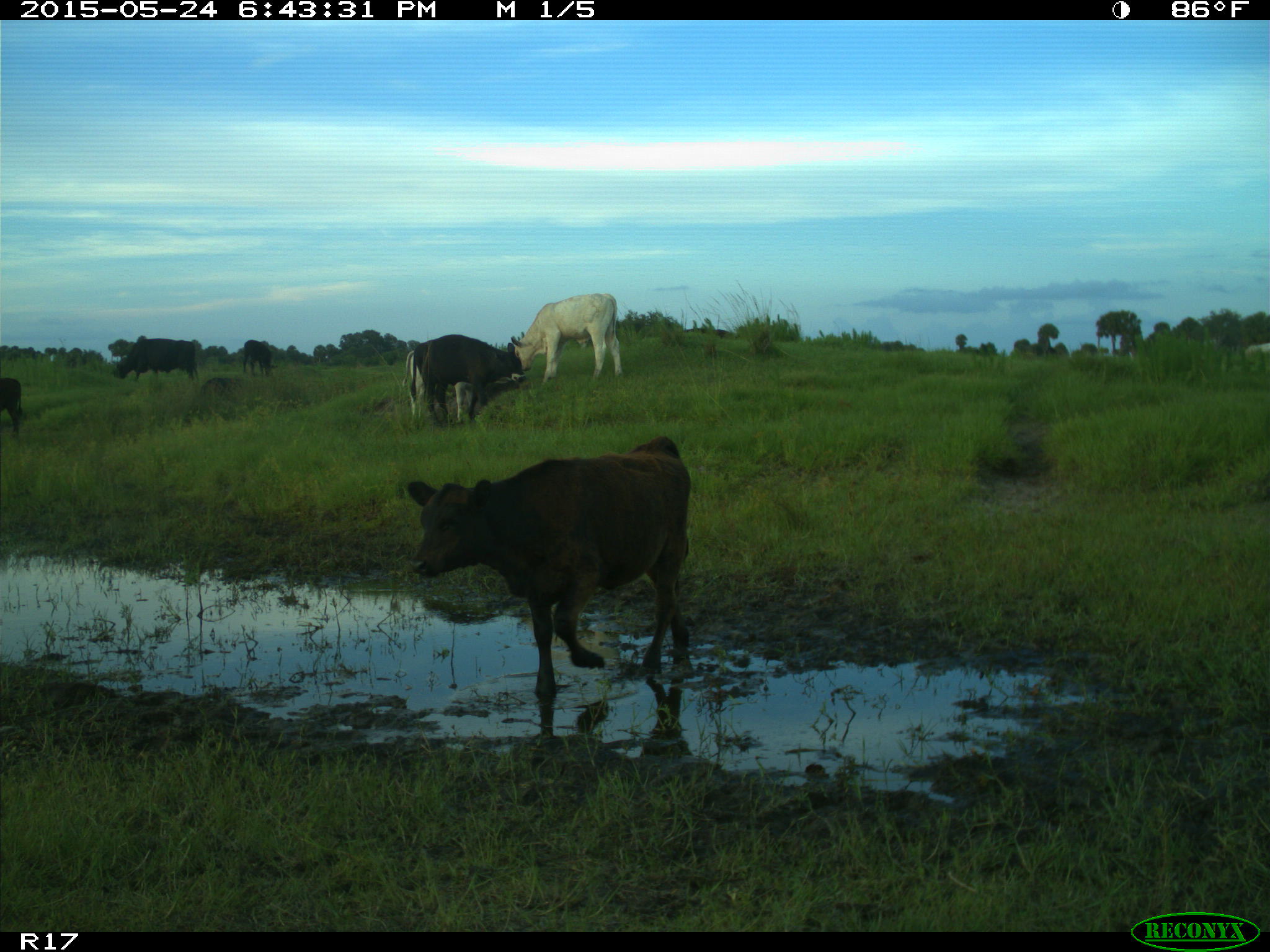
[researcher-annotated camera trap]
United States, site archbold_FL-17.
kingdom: Animalia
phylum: Chordata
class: Mammalia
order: Artiodactyla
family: Bovidae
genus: Bos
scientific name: Bos taurus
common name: domestic cow